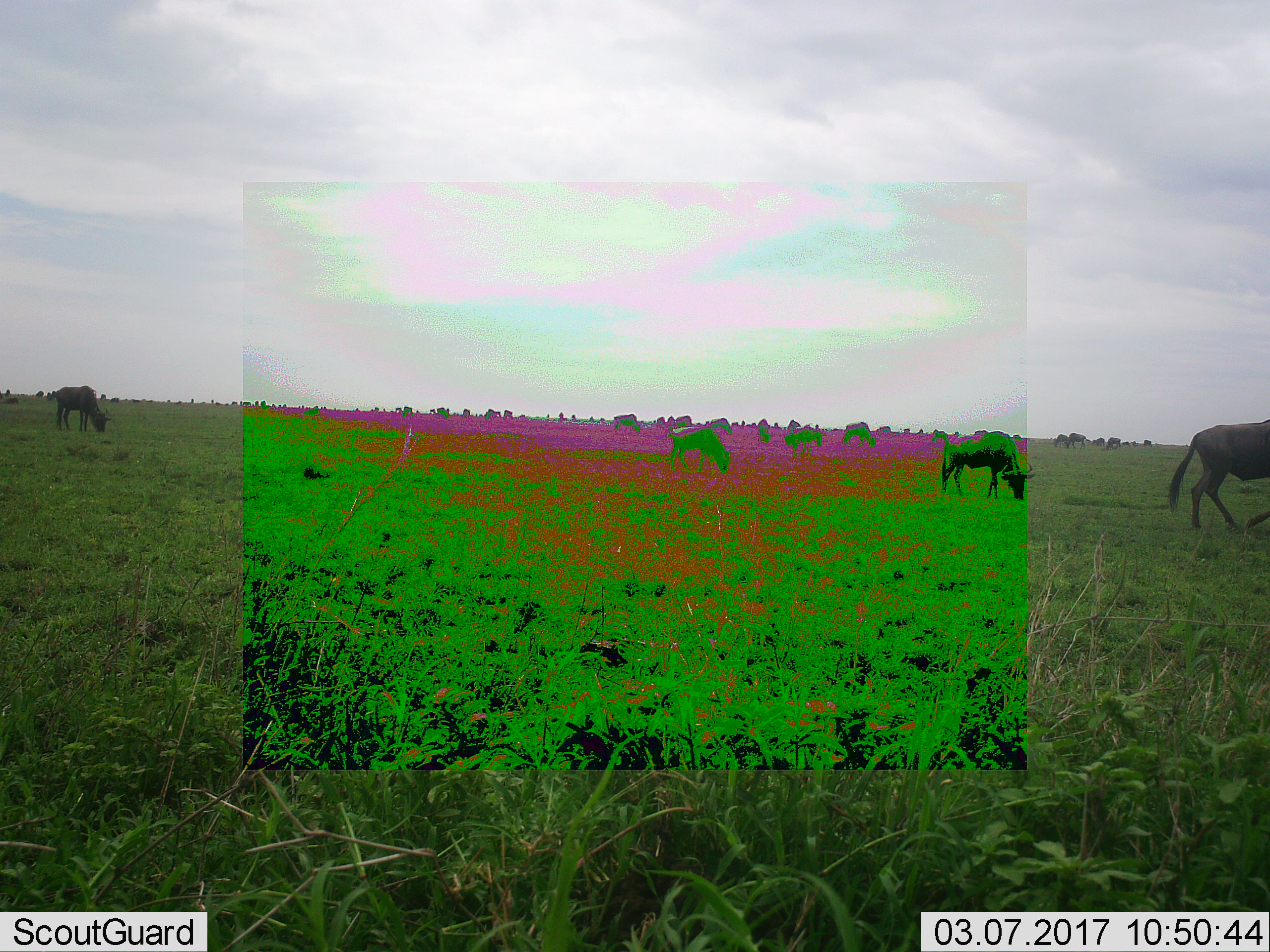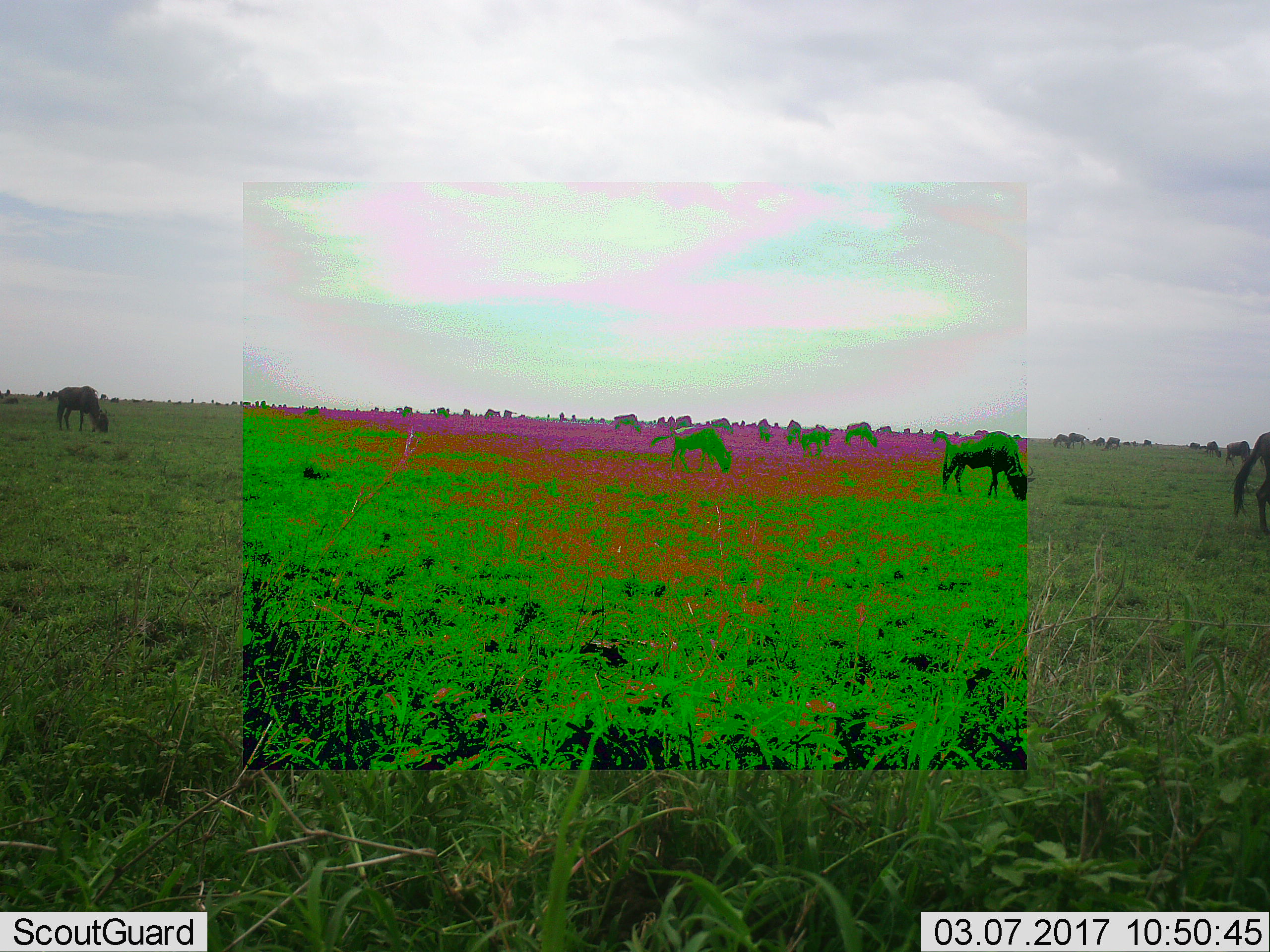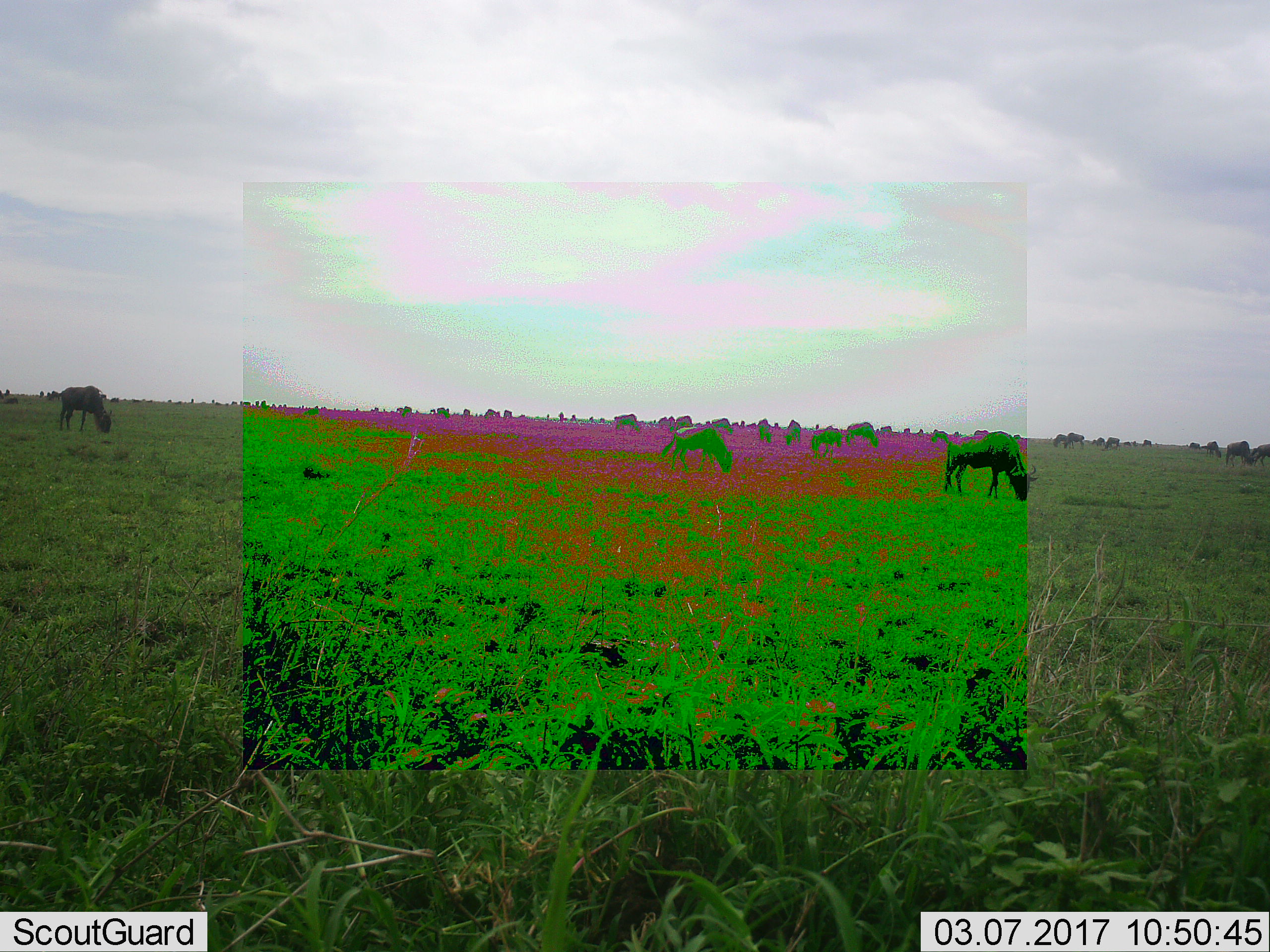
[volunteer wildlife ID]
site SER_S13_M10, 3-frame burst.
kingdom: Animalia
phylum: Chordata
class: Mammalia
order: Artiodactyla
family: Bovidae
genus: Connochaetes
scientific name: Connochaetes taurinus taurinus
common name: blue wildebeest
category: wildebeestblue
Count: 11-50.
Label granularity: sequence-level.